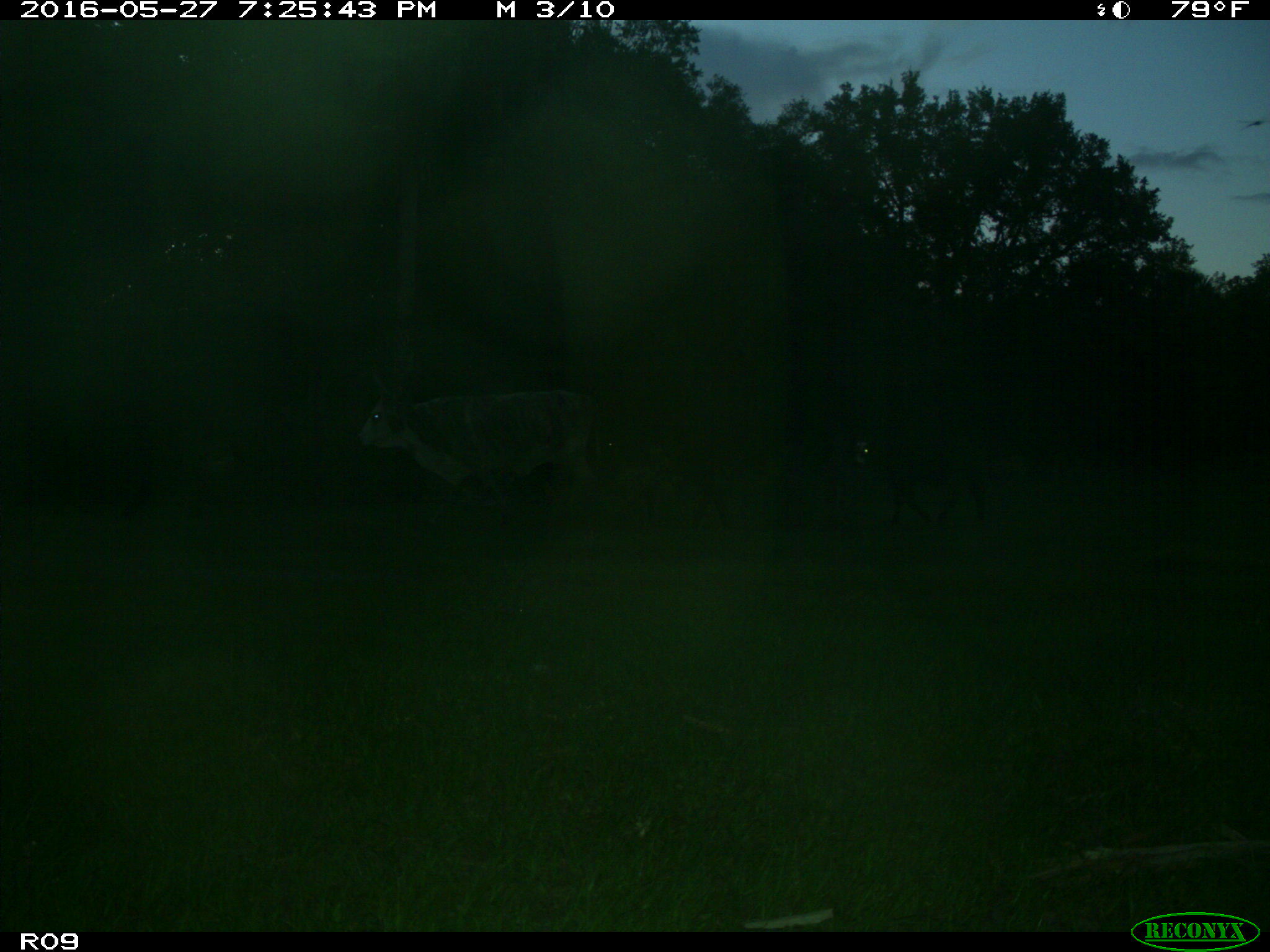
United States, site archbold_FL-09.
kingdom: Animalia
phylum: Chordata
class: Mammalia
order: Artiodactyla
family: Bovidae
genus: Bos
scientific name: Bos taurus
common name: domestic cow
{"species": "Bos taurus (domestic cow)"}